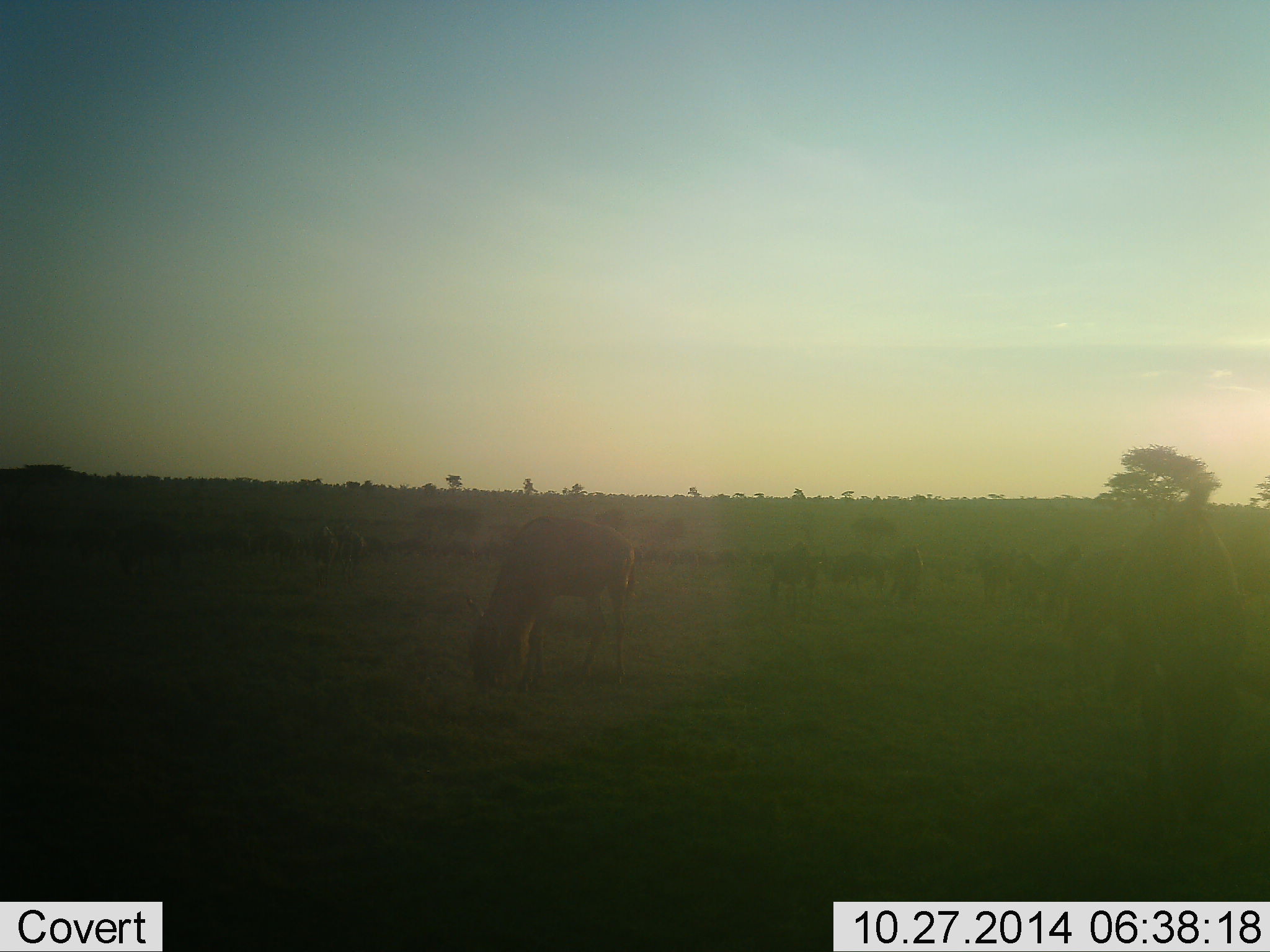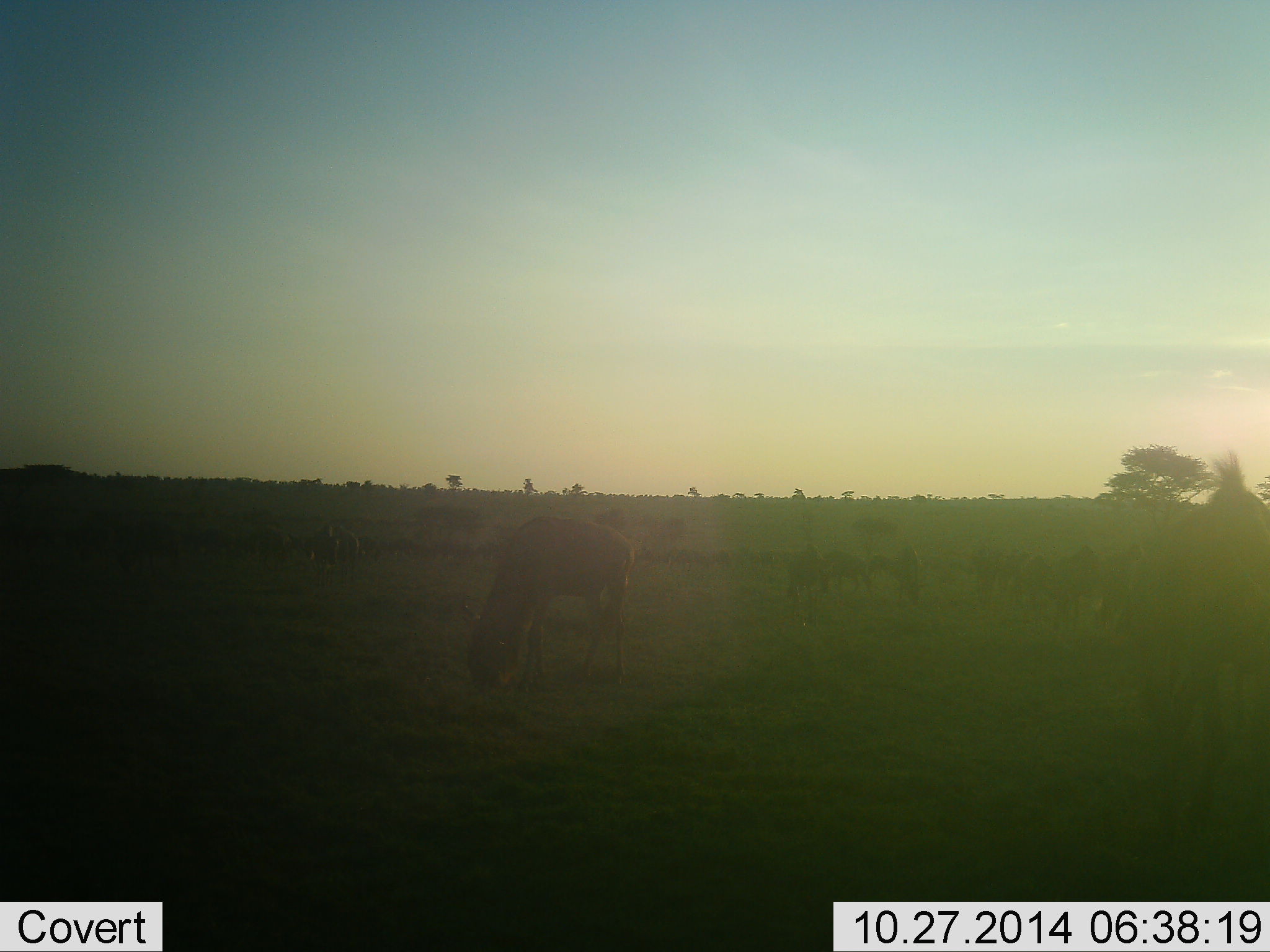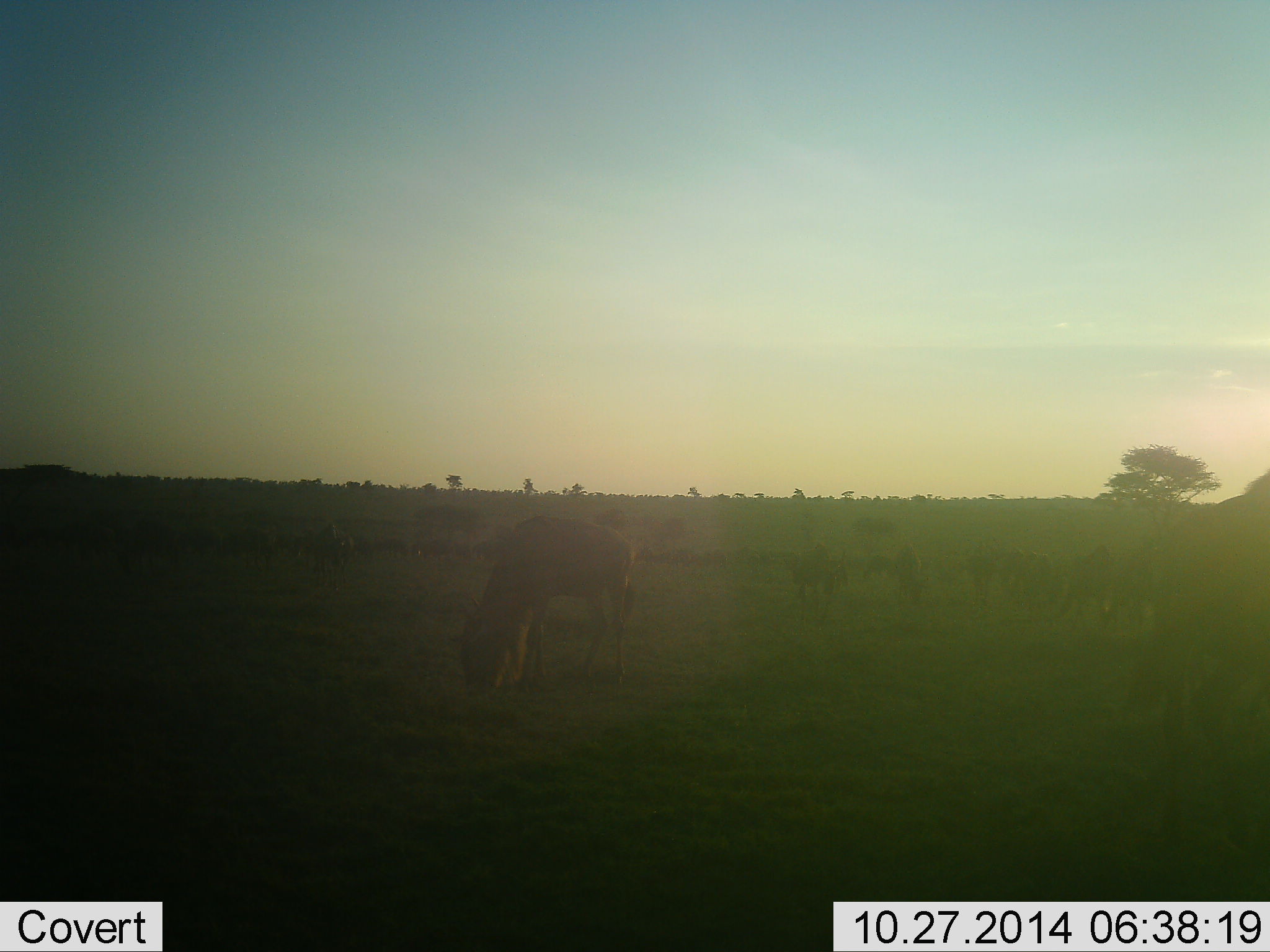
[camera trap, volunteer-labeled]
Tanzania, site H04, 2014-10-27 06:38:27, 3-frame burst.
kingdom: Animalia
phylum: Chordata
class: Mammalia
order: Artiodactyla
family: Bovidae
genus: Connochaetes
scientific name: Connochaetes taurinus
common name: blue wildebeest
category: wildebeest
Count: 11-50.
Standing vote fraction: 50%.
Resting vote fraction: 17%.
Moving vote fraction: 42%.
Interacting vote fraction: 8%.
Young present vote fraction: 8%.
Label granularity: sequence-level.